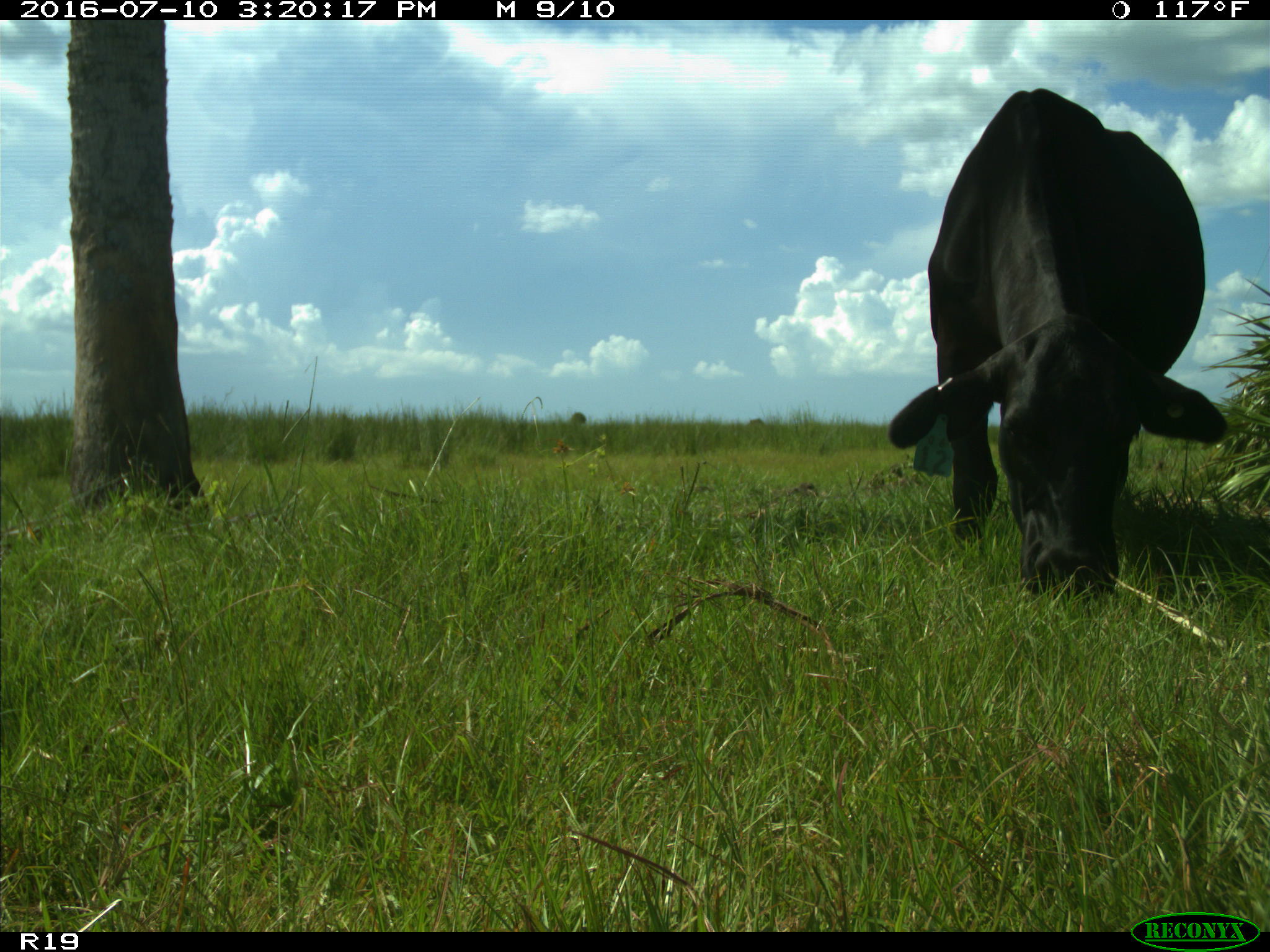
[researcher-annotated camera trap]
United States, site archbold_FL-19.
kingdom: Animalia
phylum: Chordata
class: Mammalia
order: Artiodactyla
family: Bovidae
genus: Bos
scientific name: Bos taurus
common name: domestic cow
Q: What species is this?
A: Bos taurus (domestic cow).